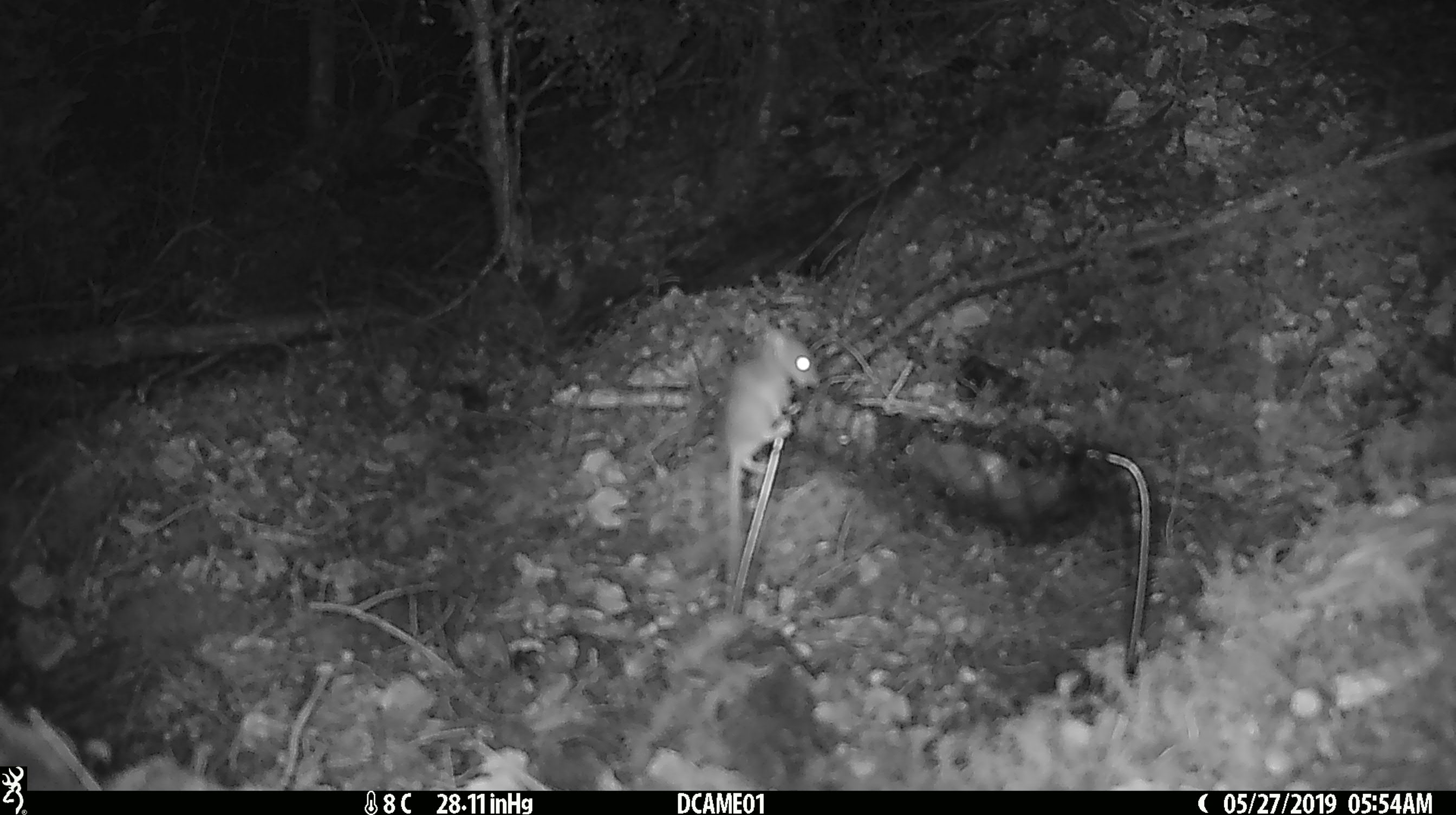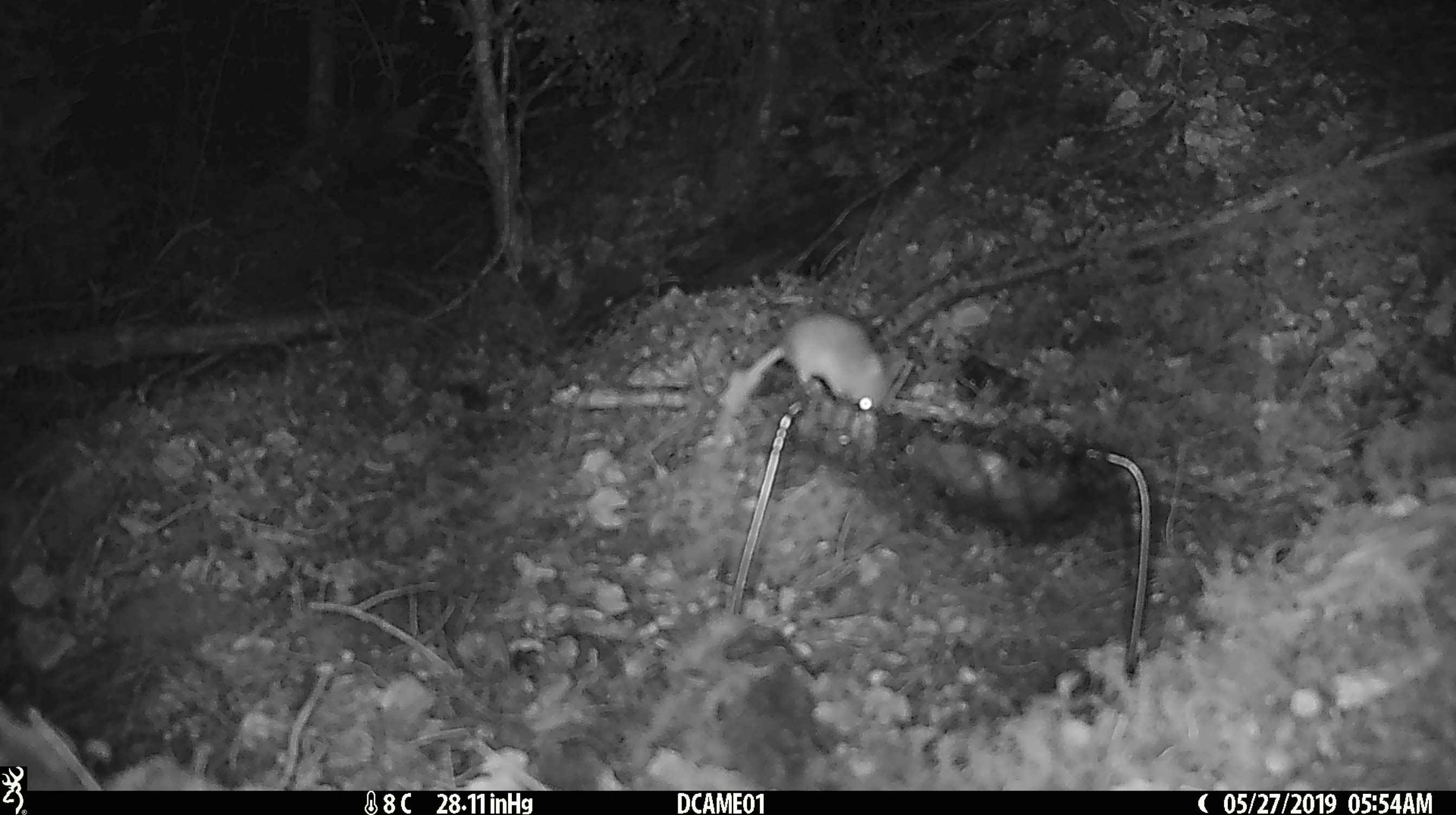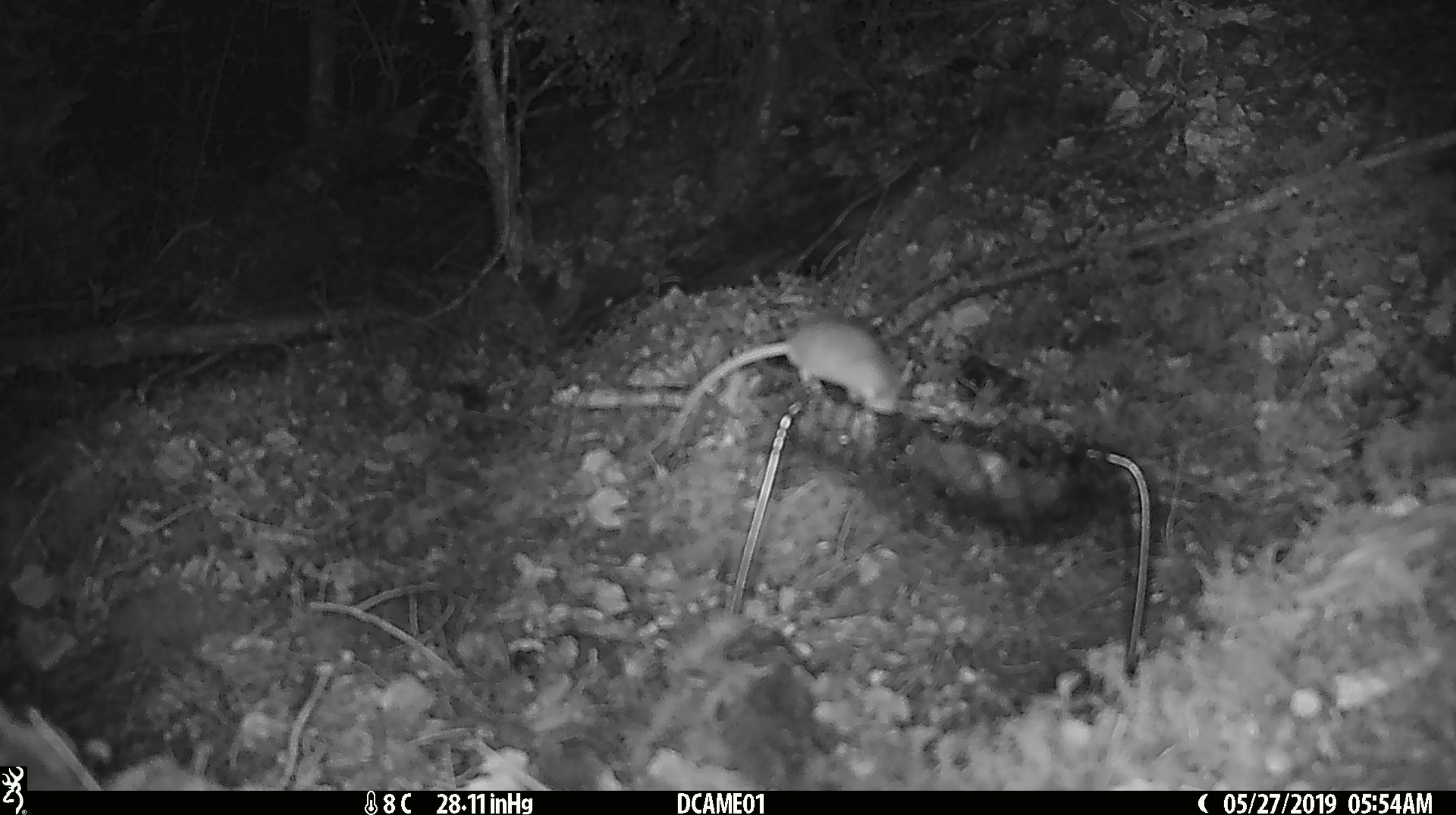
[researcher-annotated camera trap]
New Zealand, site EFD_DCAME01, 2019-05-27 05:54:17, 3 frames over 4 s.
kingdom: Animalia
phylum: Chordata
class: Mammalia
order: Rodentia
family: Muridae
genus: Mus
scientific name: Mus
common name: mouse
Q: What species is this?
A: Mouse (Mus).